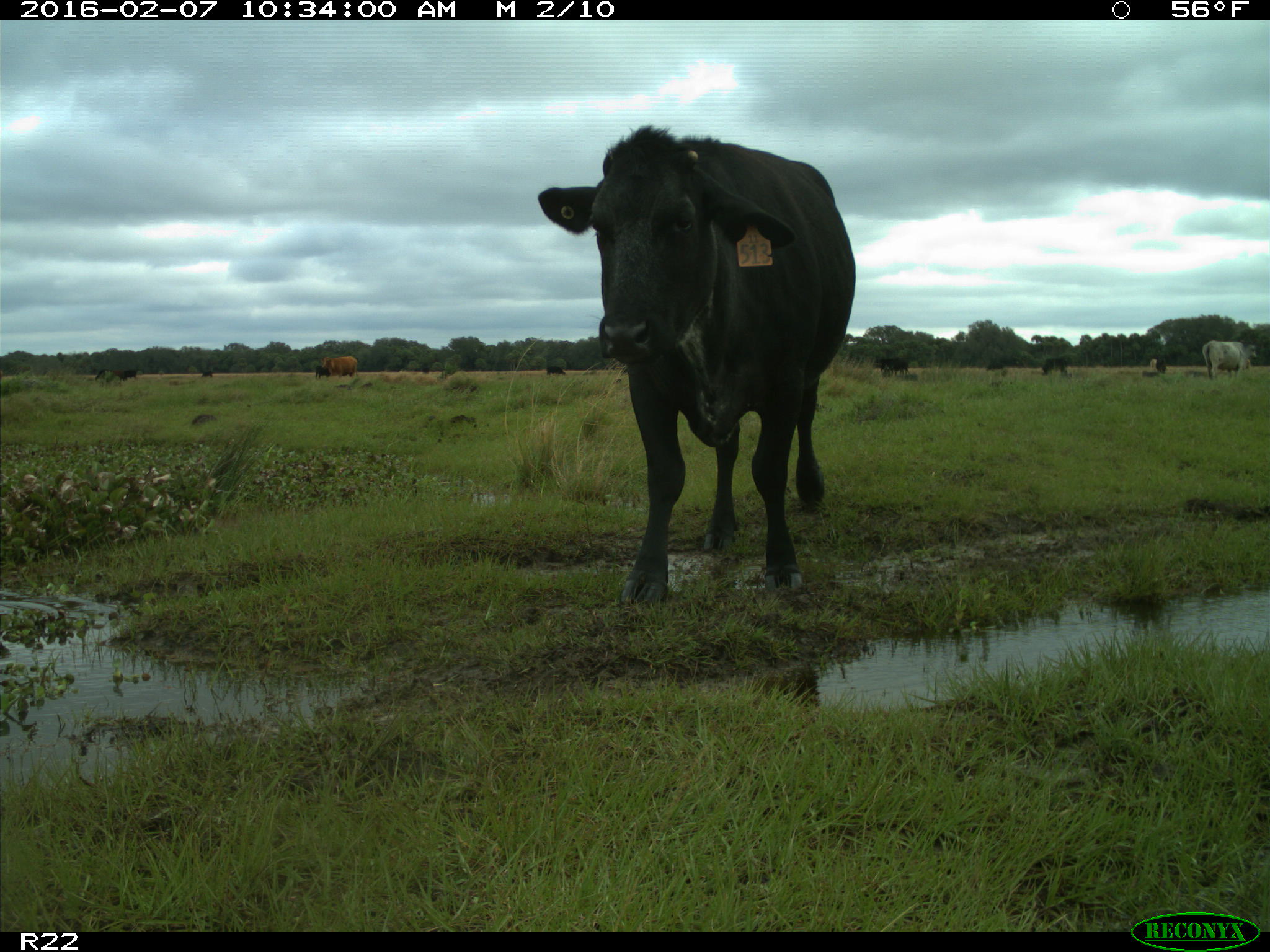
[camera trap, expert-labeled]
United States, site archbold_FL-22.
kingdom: Animalia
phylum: Chordata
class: Mammalia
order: Artiodactyla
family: Bovidae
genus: Bos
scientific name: Bos taurus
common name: domestic cow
Bos taurus (domestic cow).